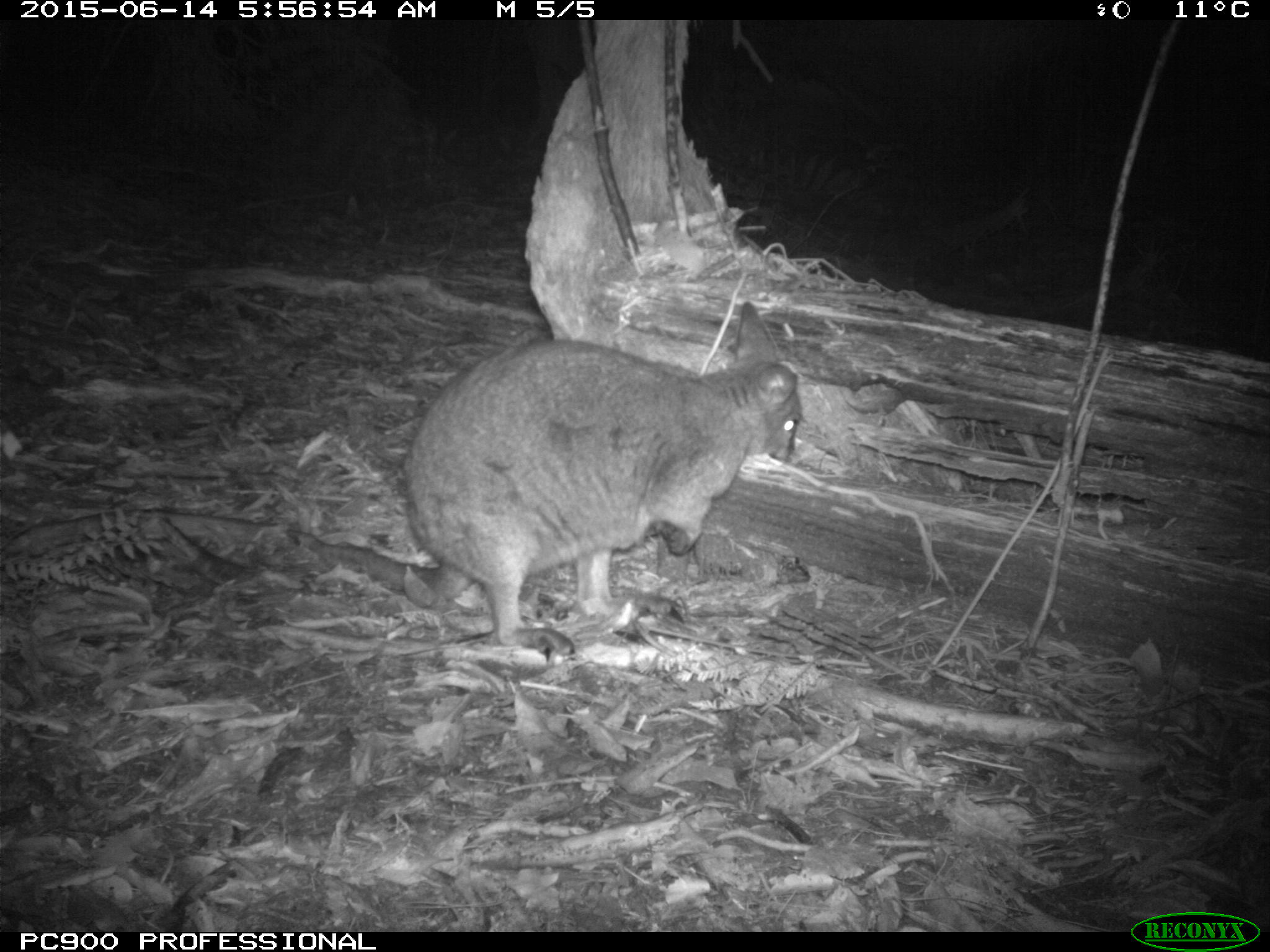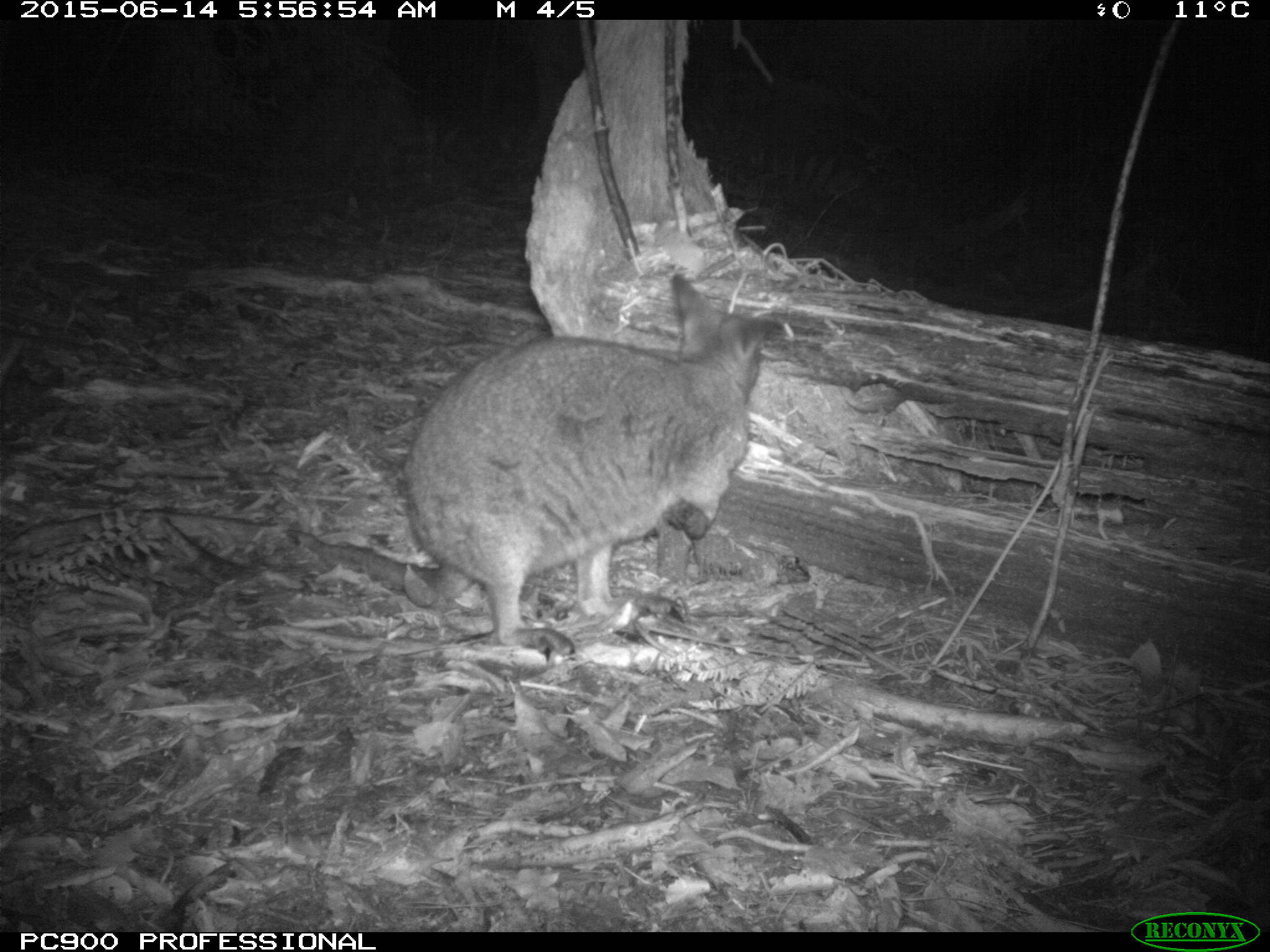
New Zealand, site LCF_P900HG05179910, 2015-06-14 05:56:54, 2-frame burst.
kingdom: Animalia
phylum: Chordata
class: Mammalia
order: Diprotodontia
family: Macropodidae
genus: Notamacropus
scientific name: Notamacropus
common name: wallaby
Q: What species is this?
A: Wallaby (Notamacropus).